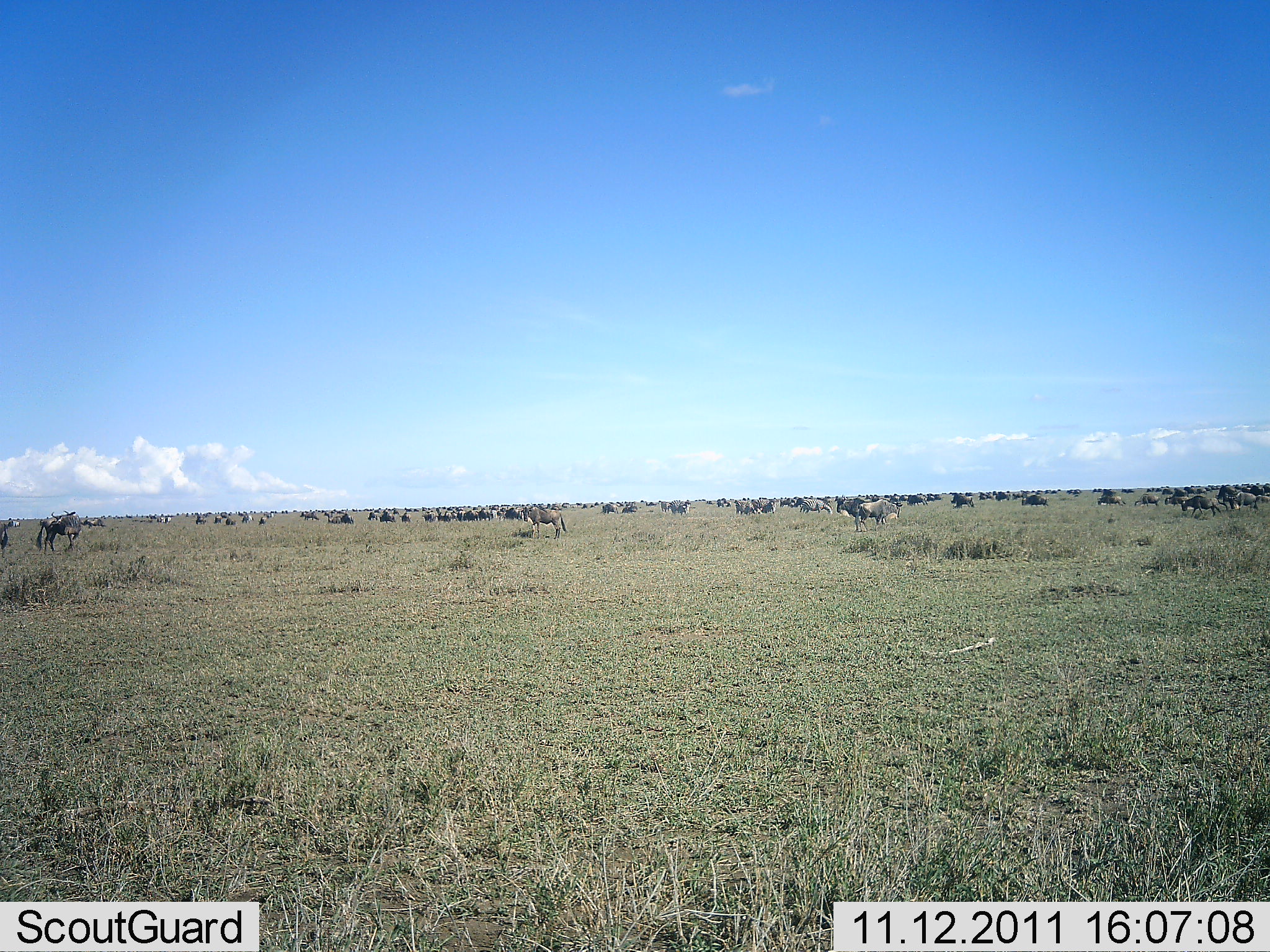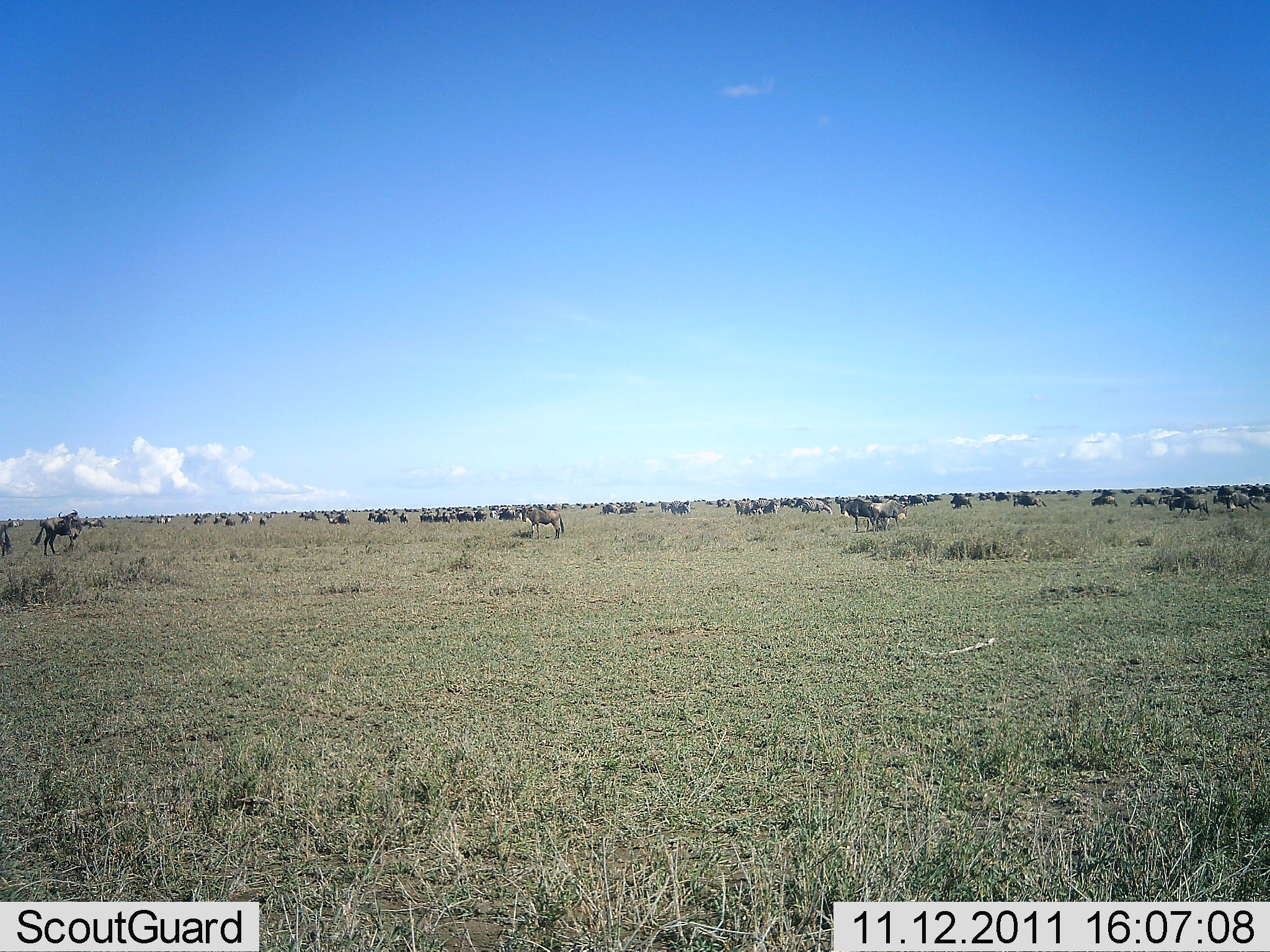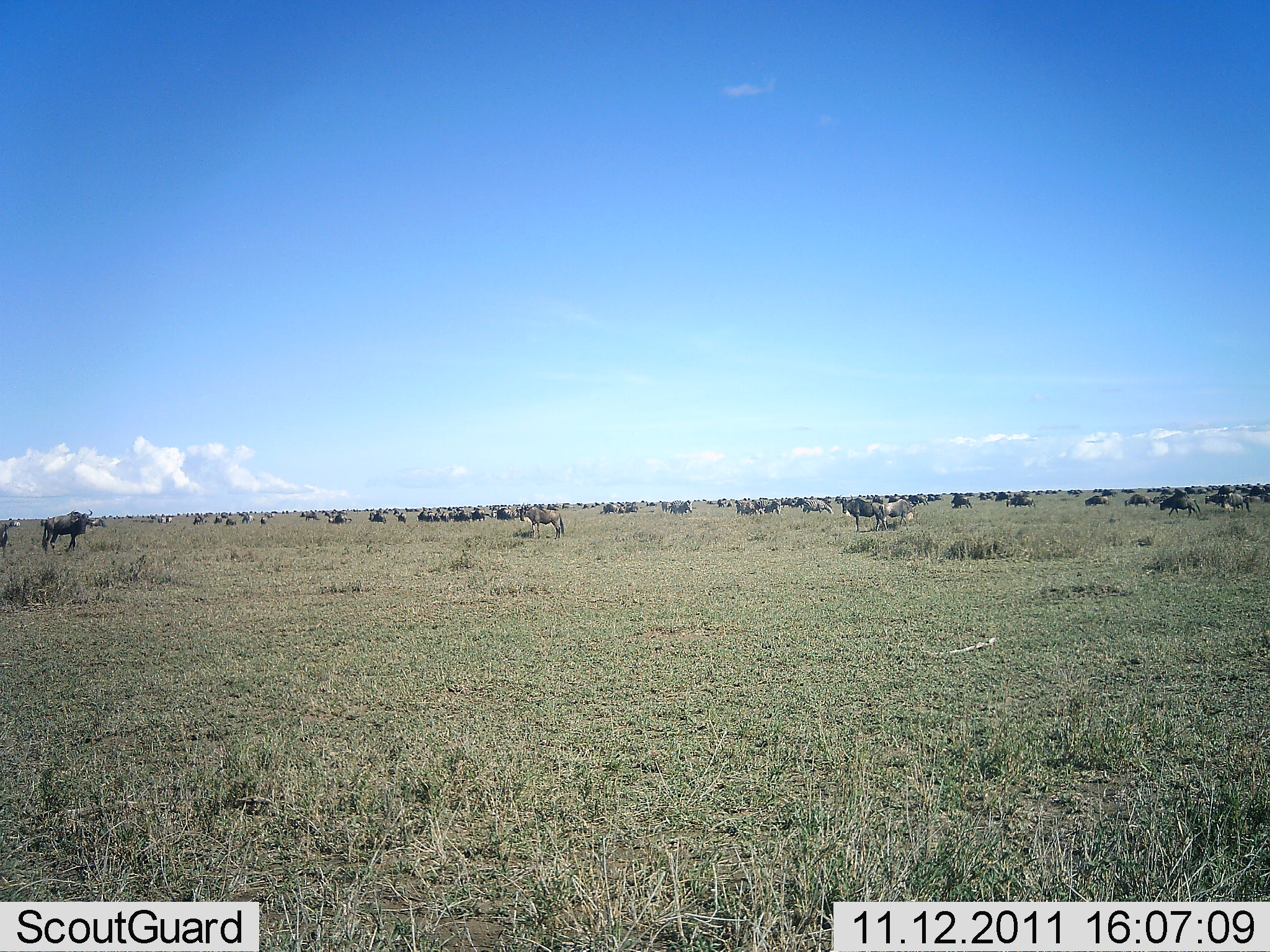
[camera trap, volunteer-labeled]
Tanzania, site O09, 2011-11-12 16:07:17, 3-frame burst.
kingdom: Animalia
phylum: Chordata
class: Mammalia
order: Artiodactyla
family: Bovidae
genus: Connochaetes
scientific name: Connochaetes taurinus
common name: blue wildebeest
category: wildebeest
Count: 51+.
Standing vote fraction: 73%.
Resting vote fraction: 9%.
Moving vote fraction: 82%.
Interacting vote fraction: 9%.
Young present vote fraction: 0%.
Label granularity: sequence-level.